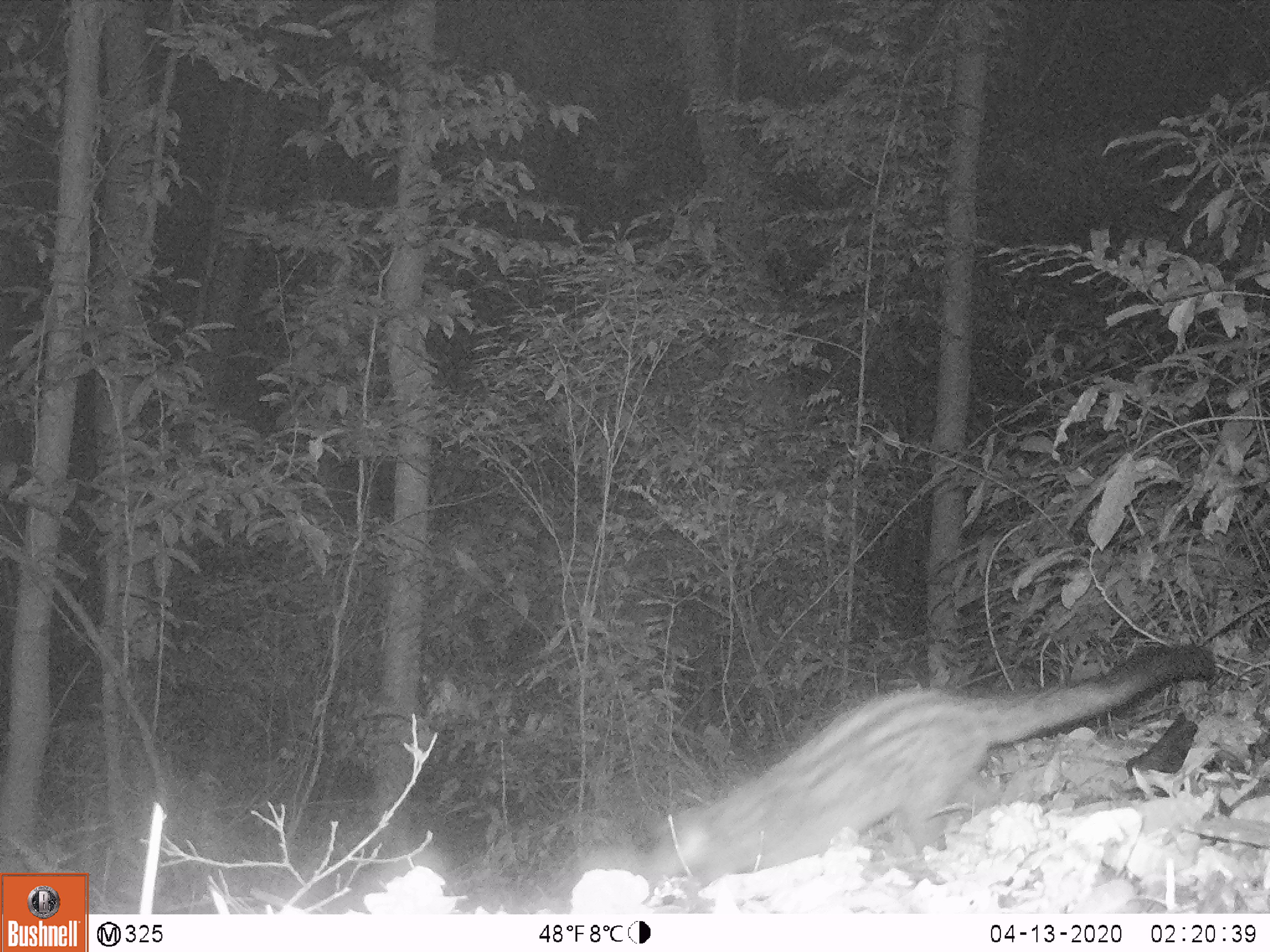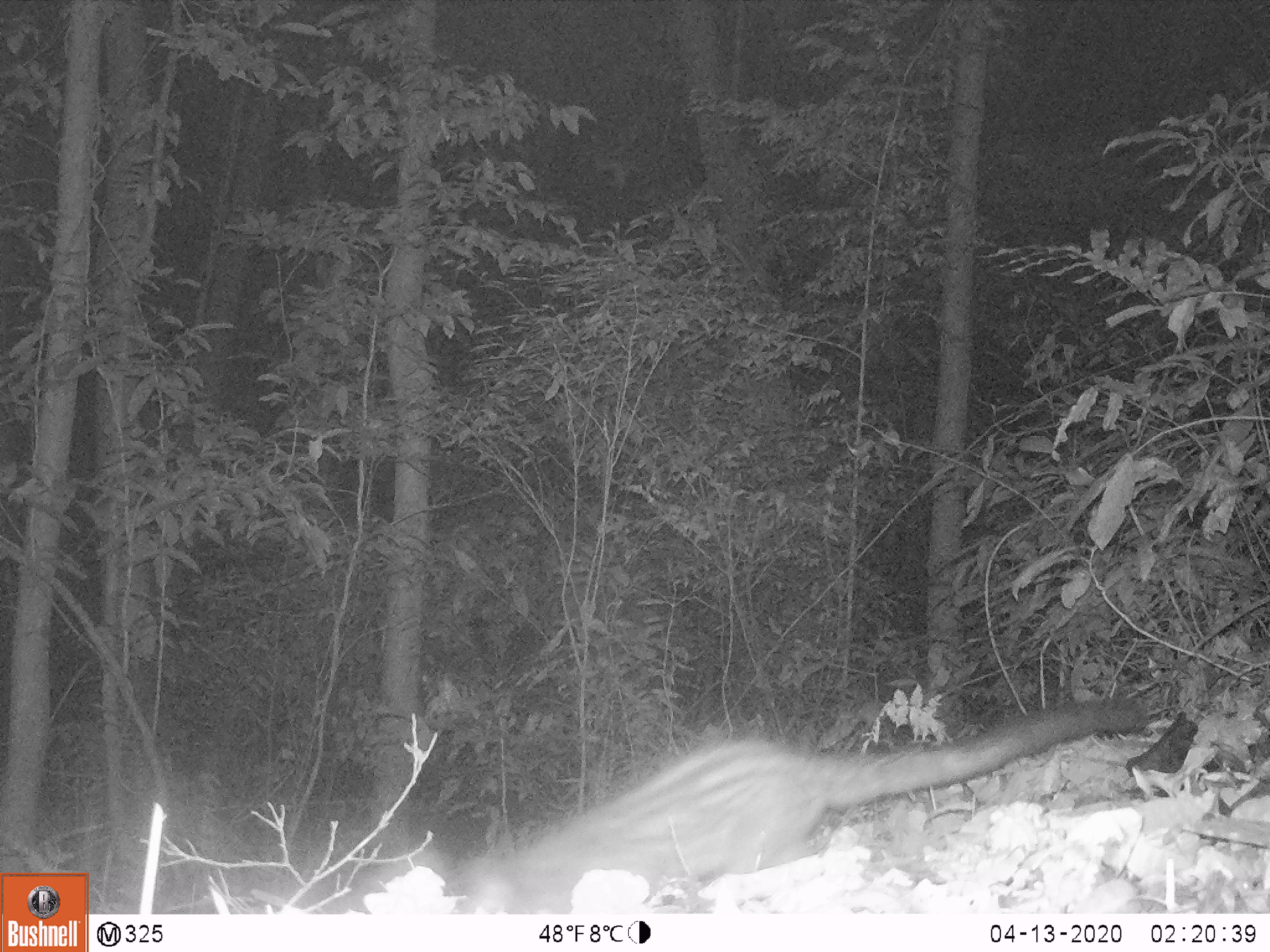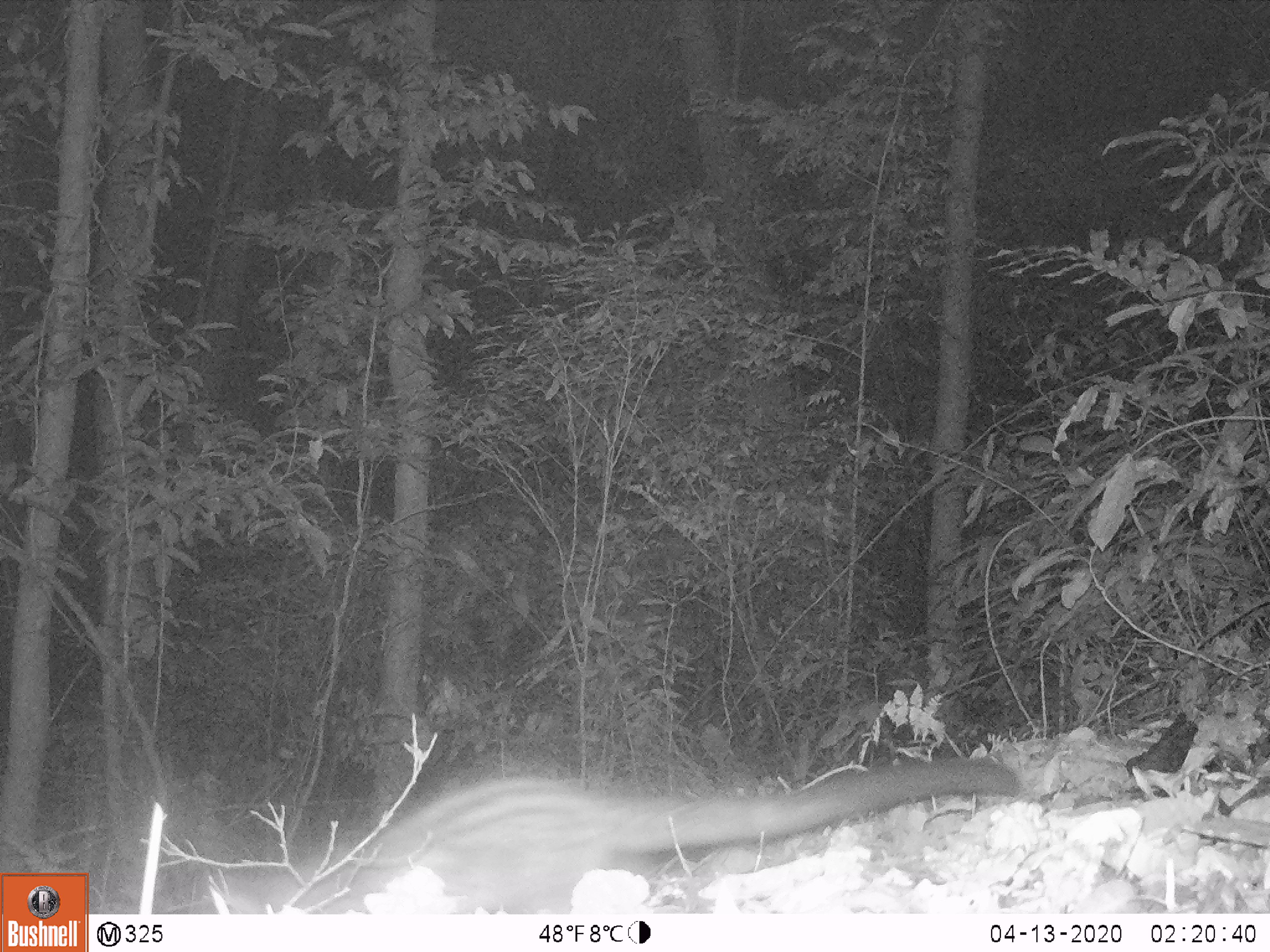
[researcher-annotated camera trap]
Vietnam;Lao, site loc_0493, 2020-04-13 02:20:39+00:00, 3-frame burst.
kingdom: Animalia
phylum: Chordata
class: Mammalia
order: Carnivora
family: Viverridae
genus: Paradoxurus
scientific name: Paradoxurus hermaphroditus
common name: common palm civet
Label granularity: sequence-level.